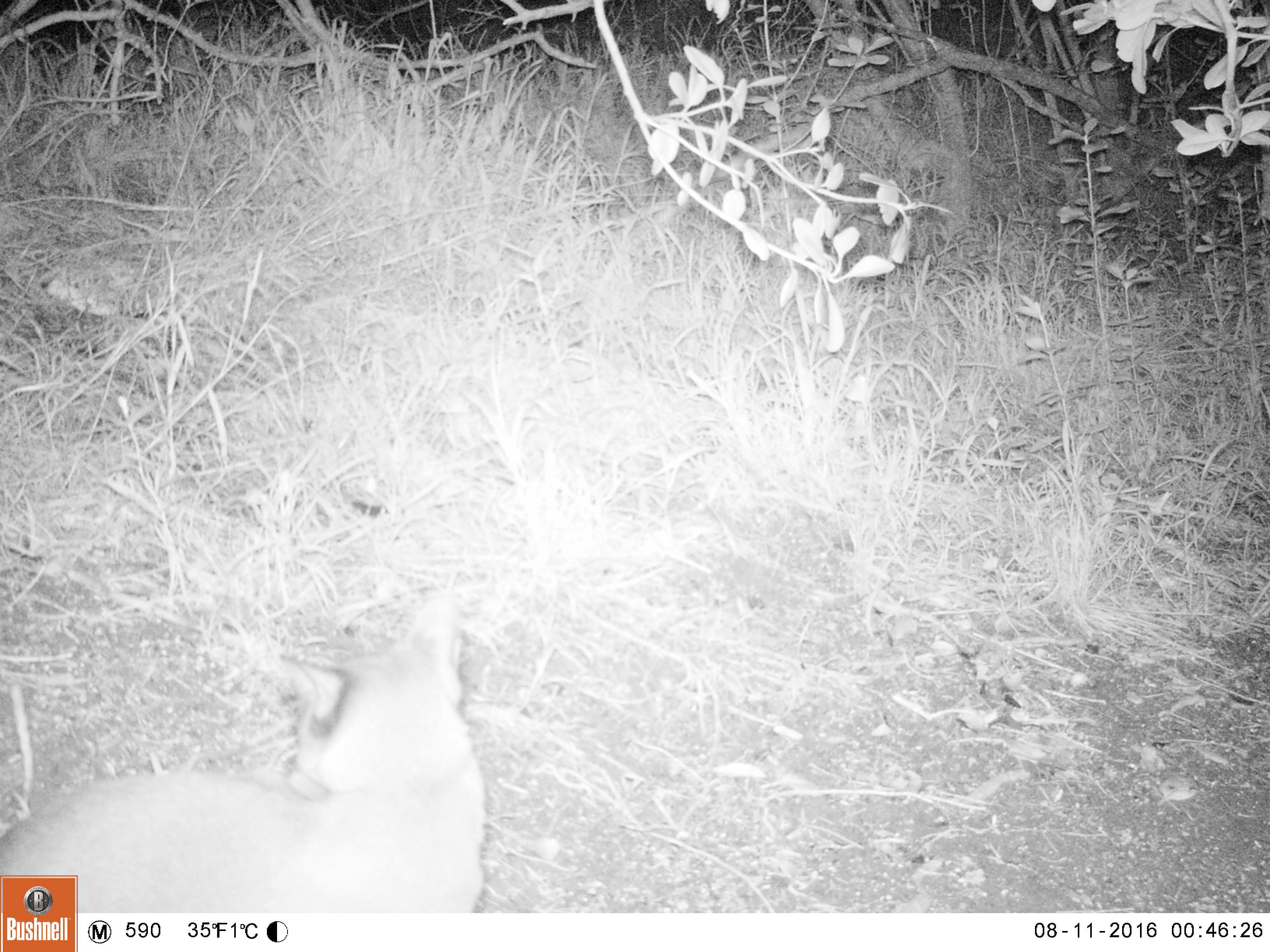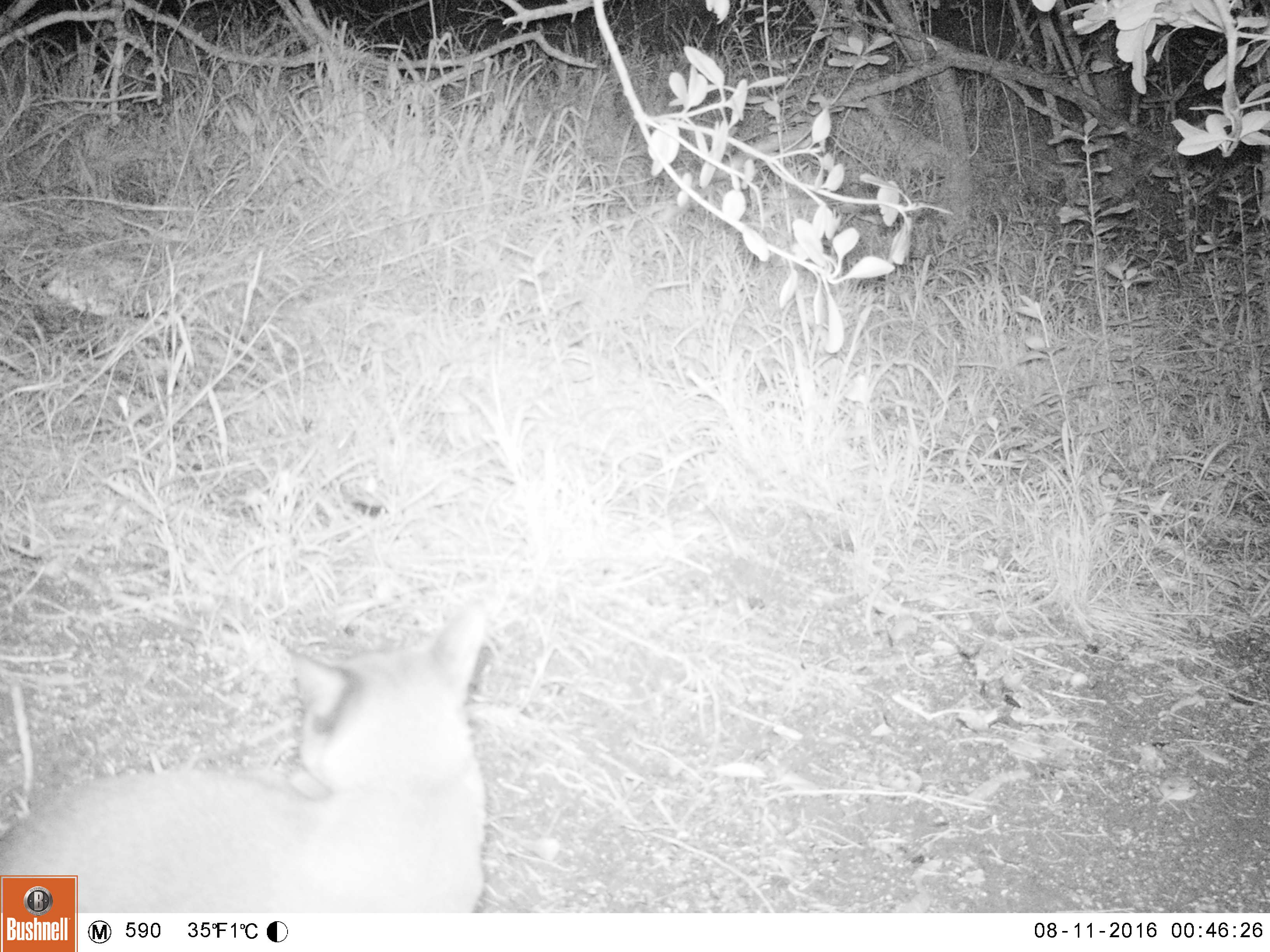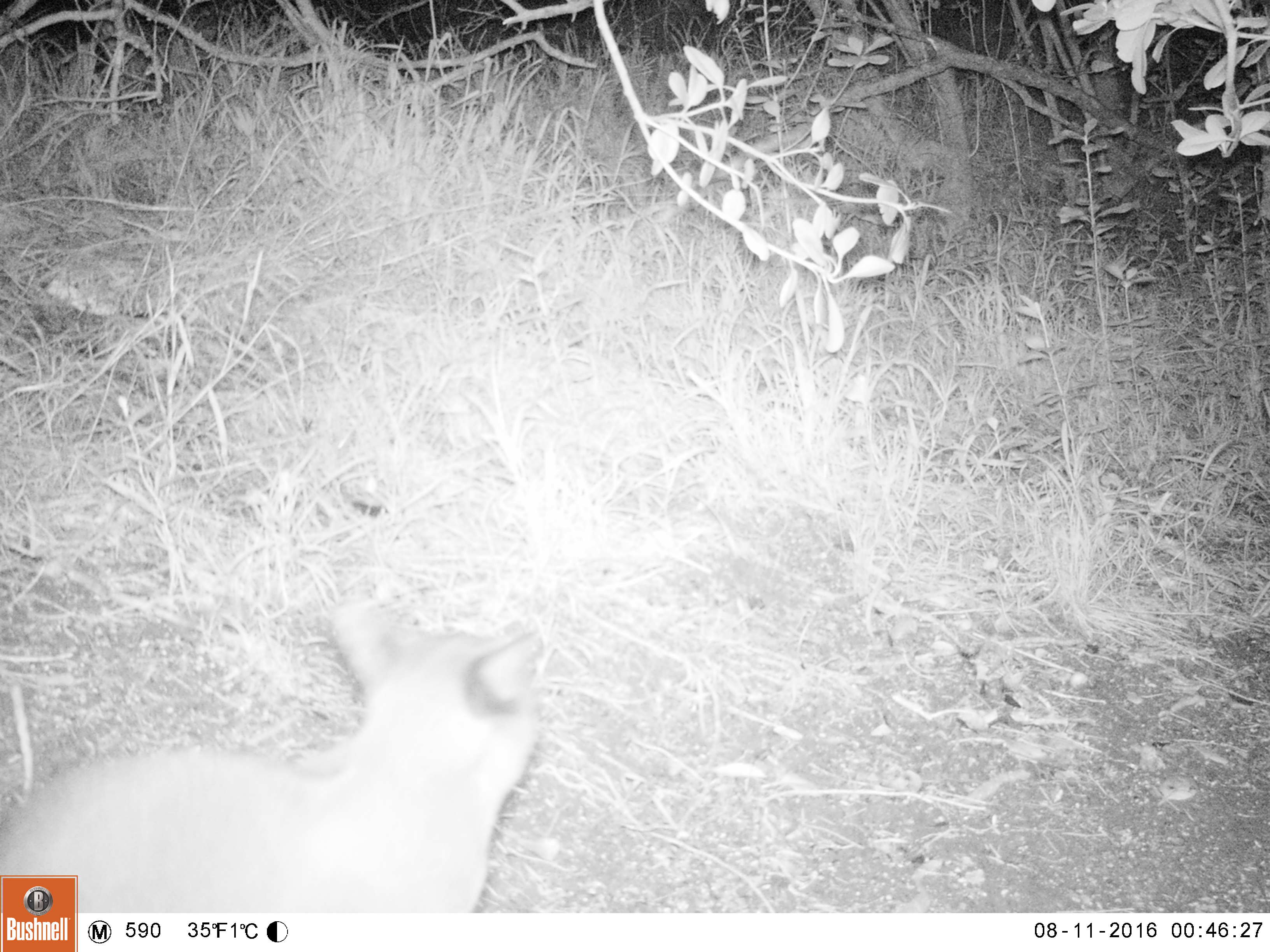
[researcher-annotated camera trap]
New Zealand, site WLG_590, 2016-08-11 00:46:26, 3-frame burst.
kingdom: Animalia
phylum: Chordata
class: Mammalia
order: Carnivora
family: Felidae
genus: Felis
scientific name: Felis catus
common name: domestic cat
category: cat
Cat (domestic cat) (Felis catus).